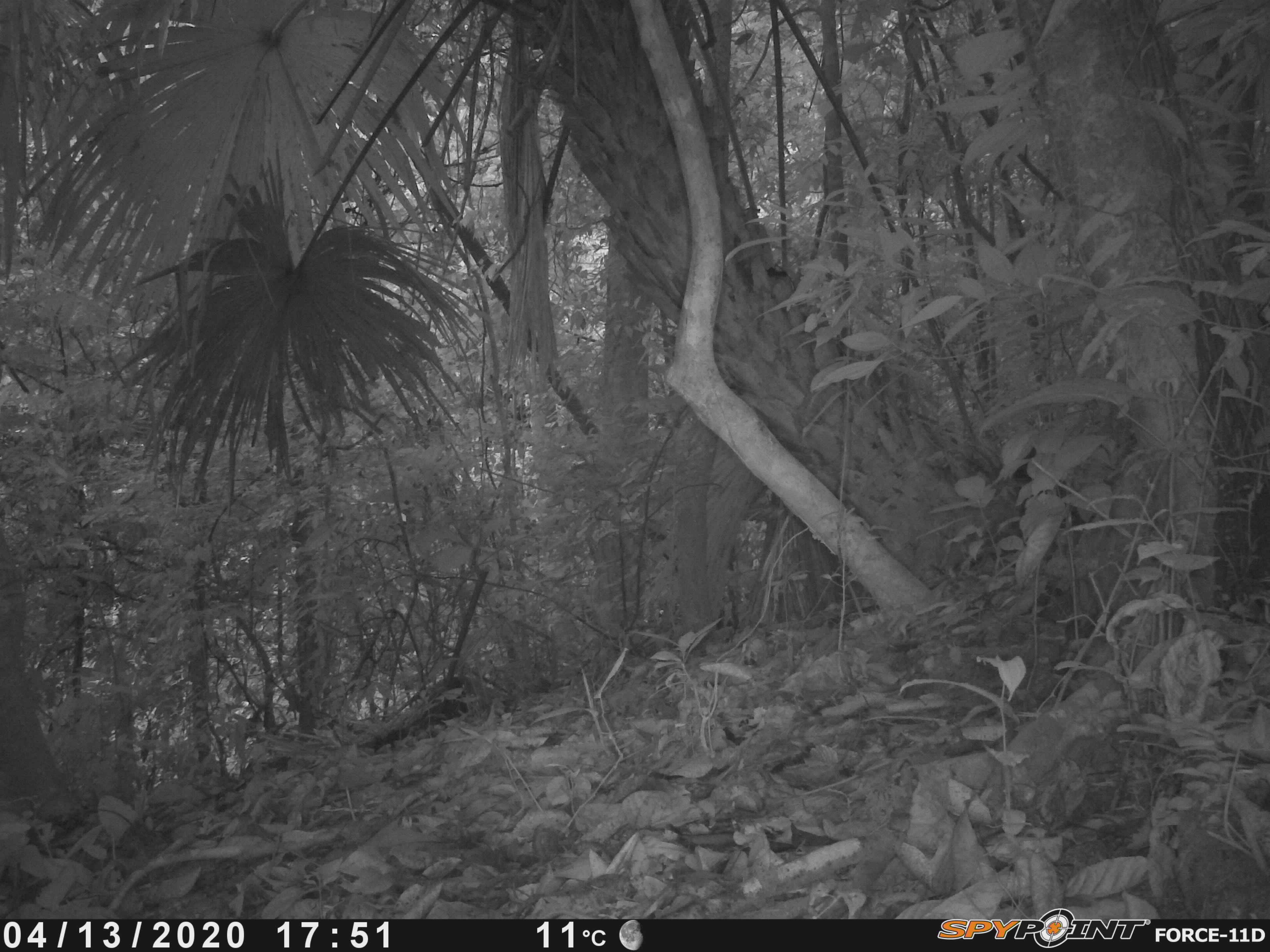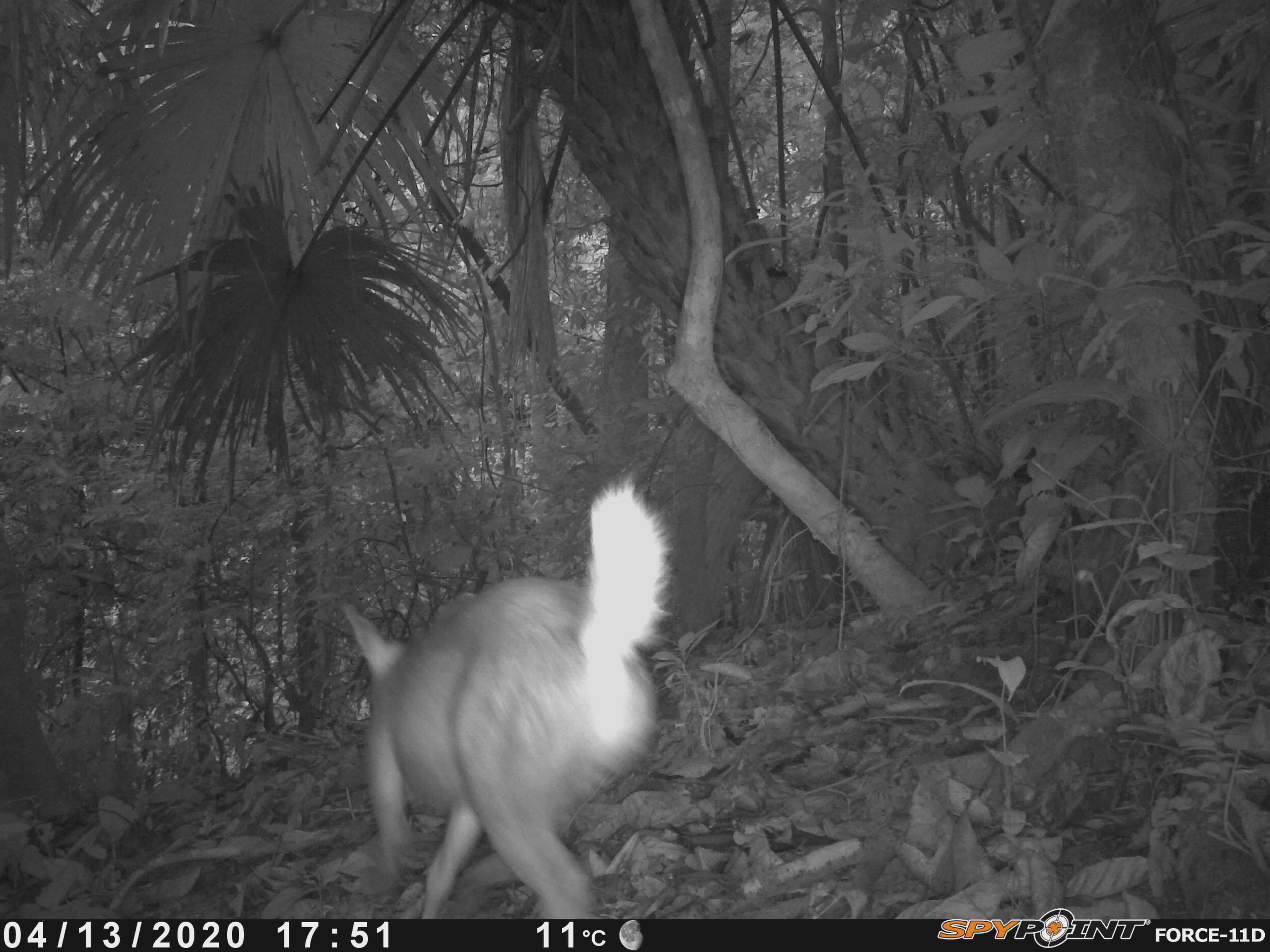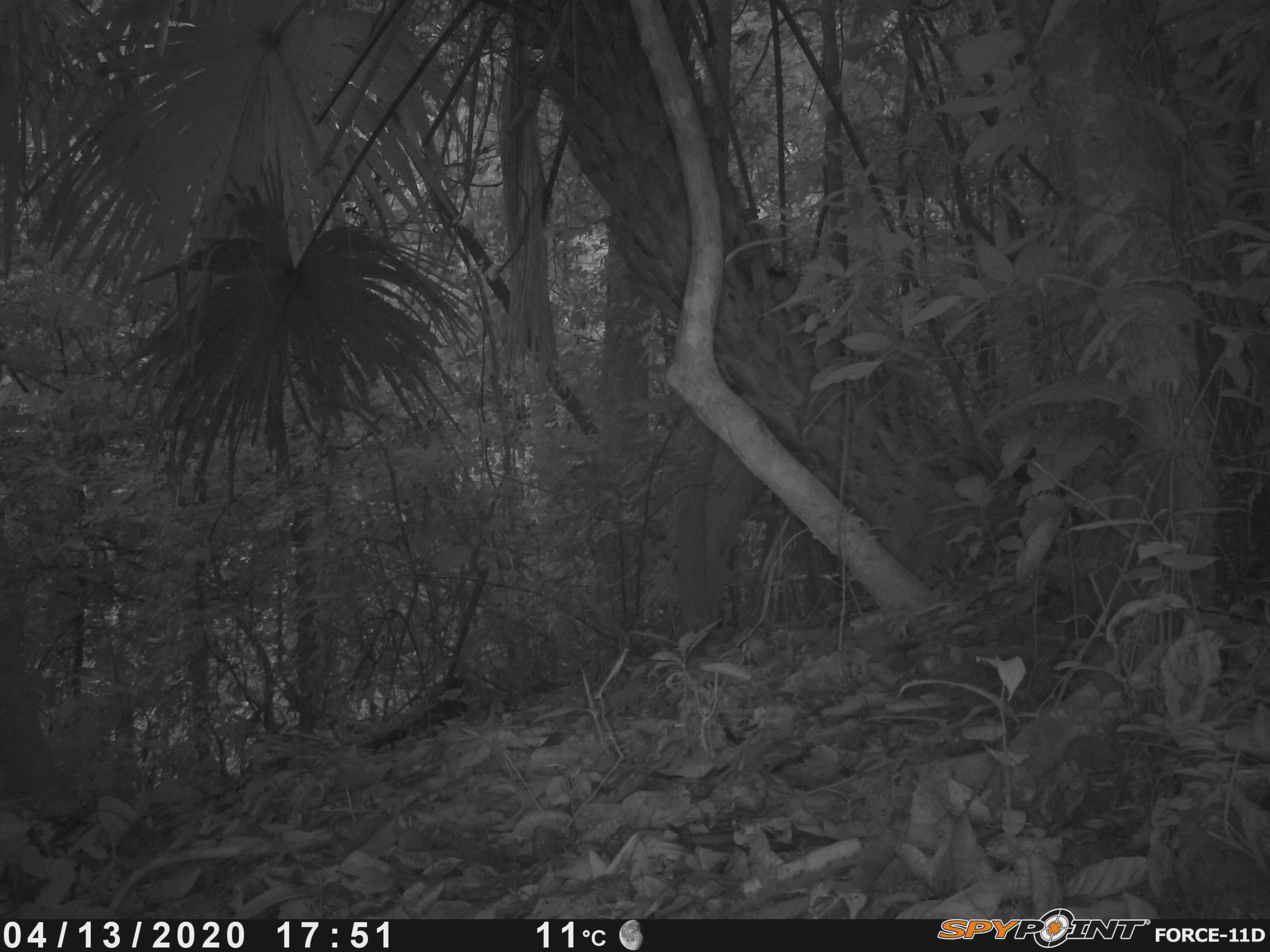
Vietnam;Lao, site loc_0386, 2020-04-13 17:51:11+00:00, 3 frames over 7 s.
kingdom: Animalia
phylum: Chordata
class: Mammalia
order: Artiodactyla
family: Cervidae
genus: Muntiacus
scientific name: Muntiacus vuquangensis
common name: large-antlered muntjac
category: large antlered muntjac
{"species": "large antlered muntjac (large-antlered muntjac) (Muntiacus vuquangensis)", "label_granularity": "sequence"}